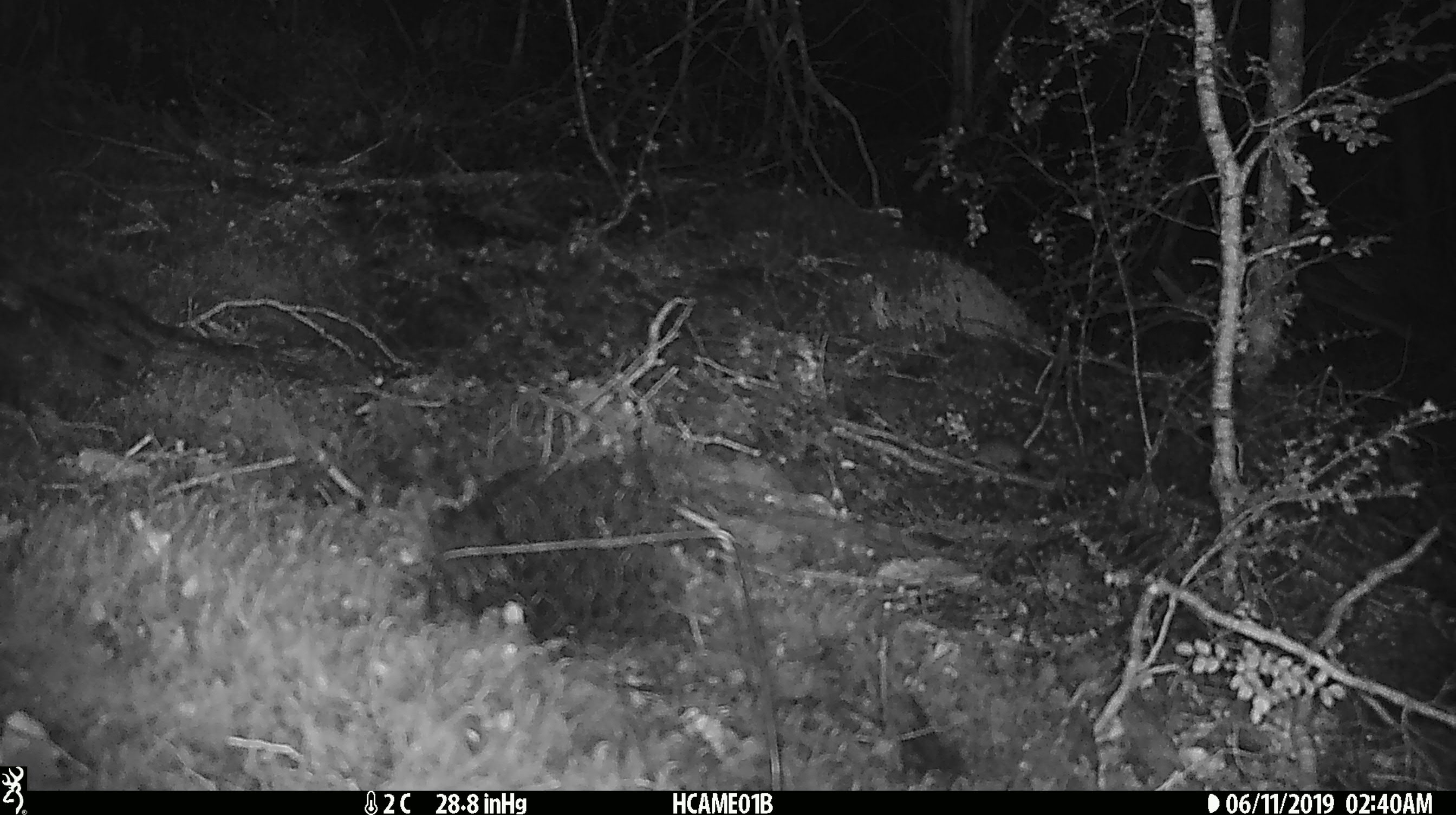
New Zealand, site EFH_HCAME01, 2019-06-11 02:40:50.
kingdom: Animalia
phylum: Chordata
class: Mammalia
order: Rodentia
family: Muridae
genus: Mus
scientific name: Mus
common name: mouse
Mouse (Mus).